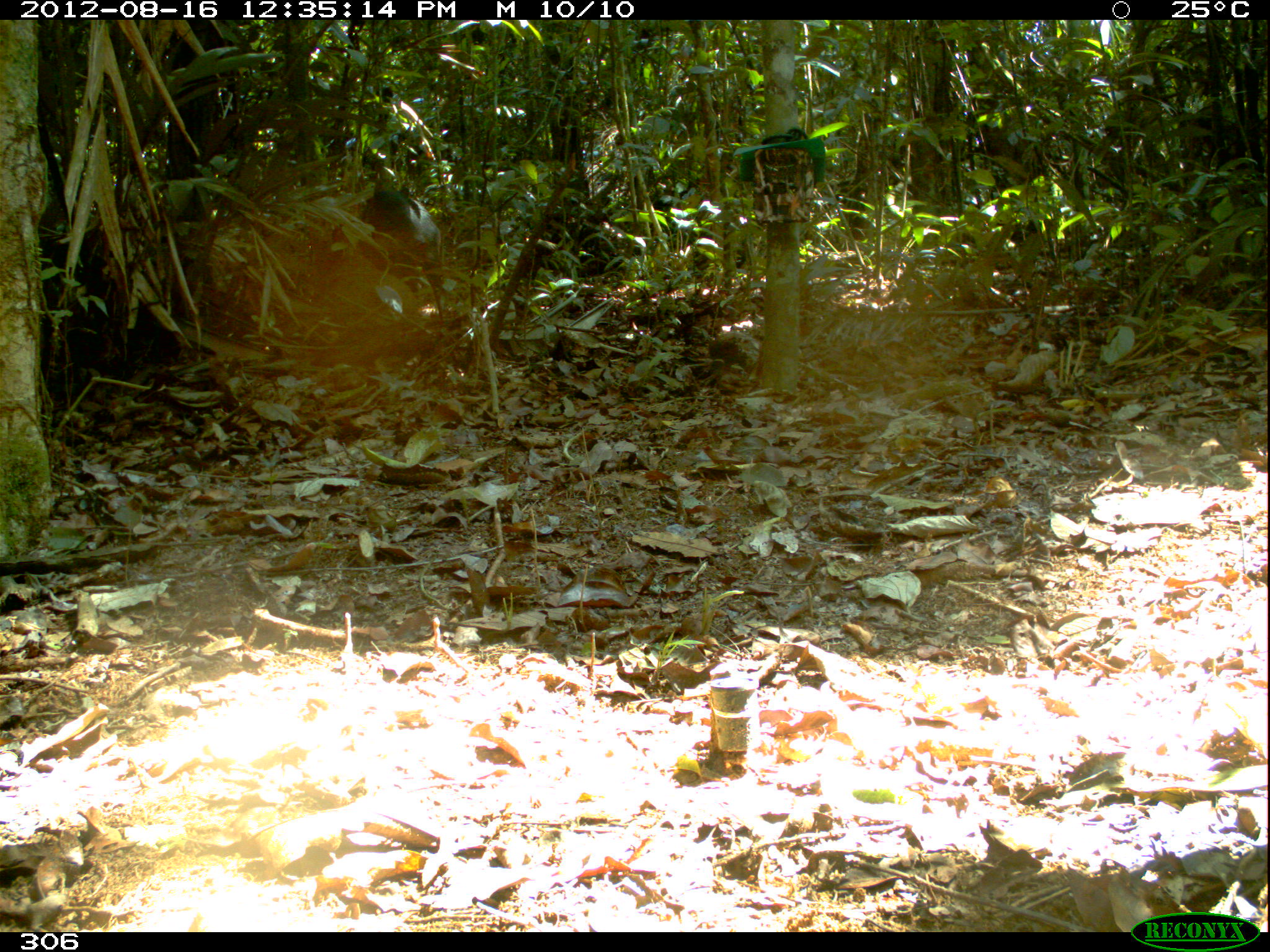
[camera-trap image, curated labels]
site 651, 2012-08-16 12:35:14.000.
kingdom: Animalia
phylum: Chordata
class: Mammalia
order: Artiodactyla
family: Tayassuidae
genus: Tayassu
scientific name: Tayassu pecari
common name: white-lipped peccary